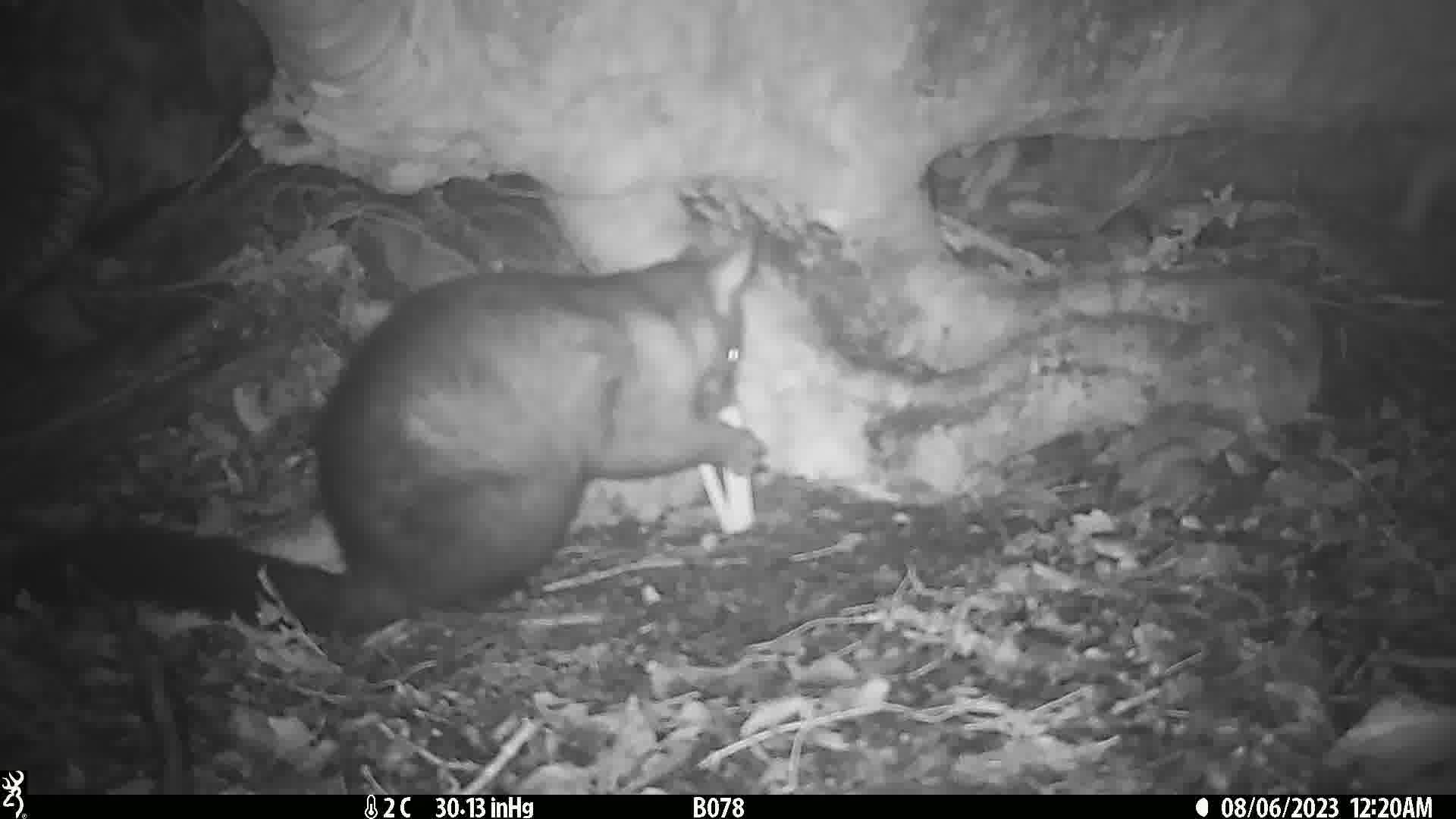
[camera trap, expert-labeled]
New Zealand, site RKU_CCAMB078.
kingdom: Animalia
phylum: Chordata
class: Mammalia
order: Diprotodontia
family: Phalangeridae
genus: Trichosurus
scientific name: Trichosurus vulpecula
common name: common brushtail possum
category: possum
Possum (common brushtail possum) (Trichosurus vulpecula).